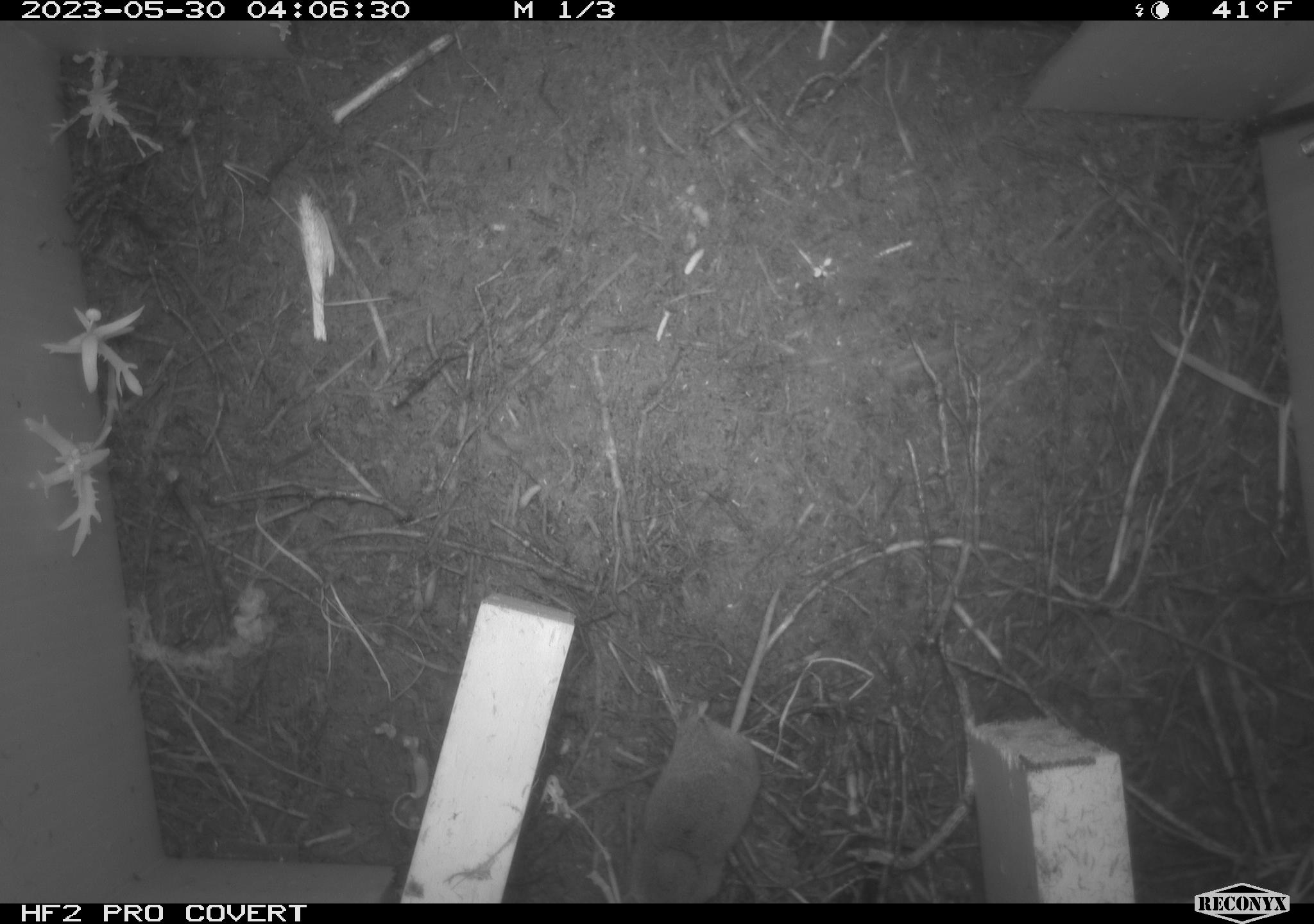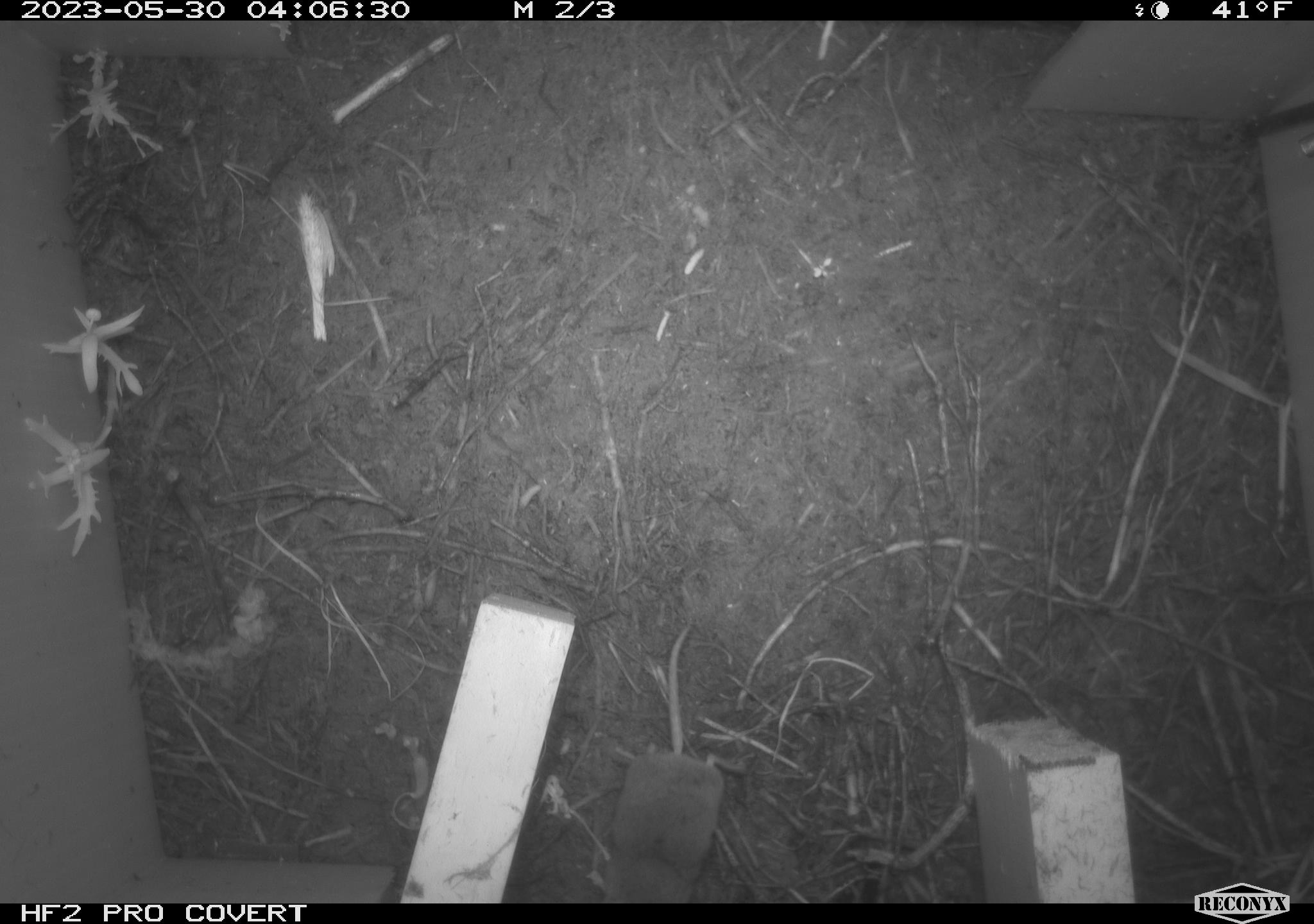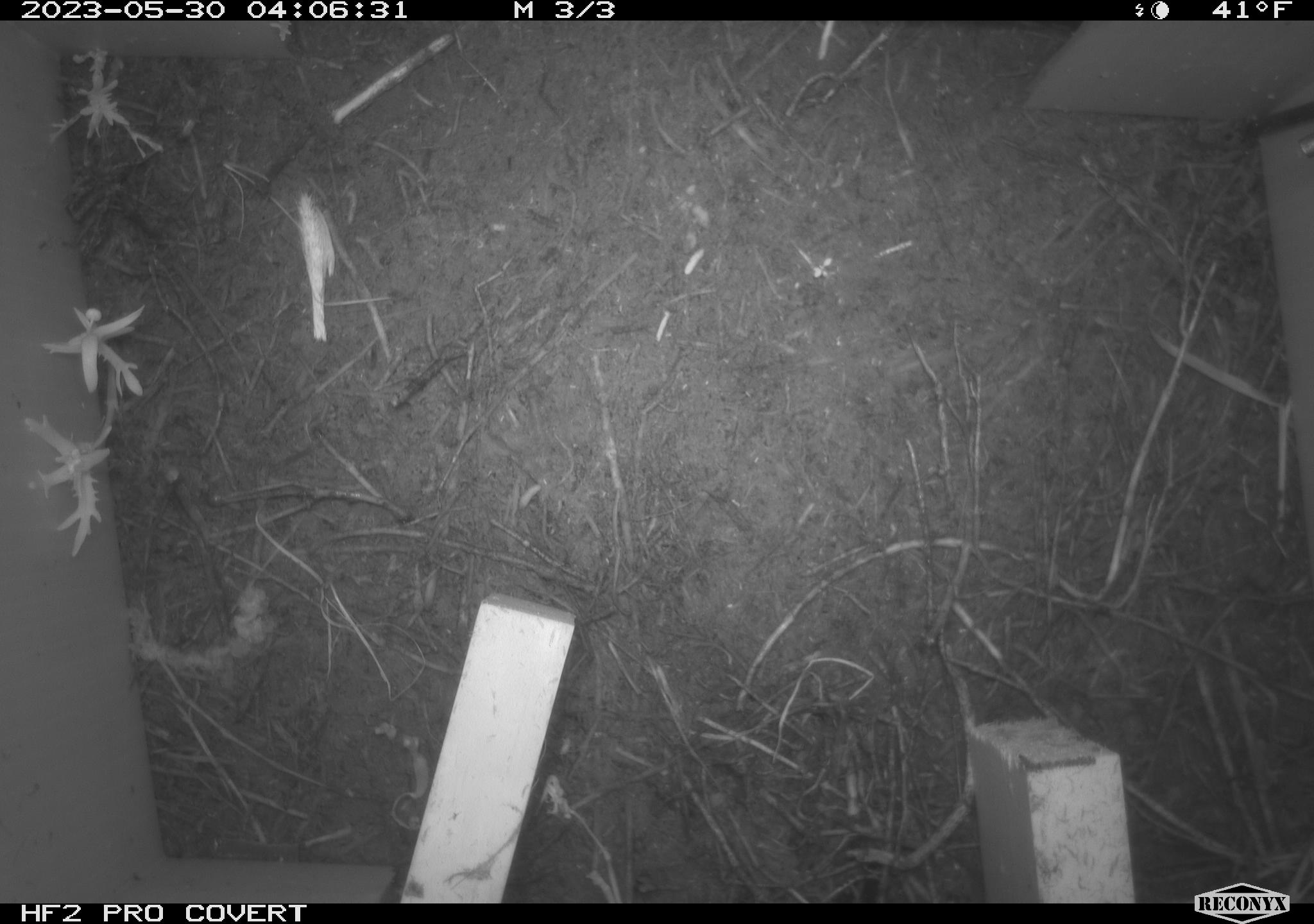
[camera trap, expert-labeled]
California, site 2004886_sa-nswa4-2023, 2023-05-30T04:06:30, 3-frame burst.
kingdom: Animalia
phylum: Chordata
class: Mammalia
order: Eulipotyphla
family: Soricidae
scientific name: Soricidae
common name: shrews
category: soricidae family